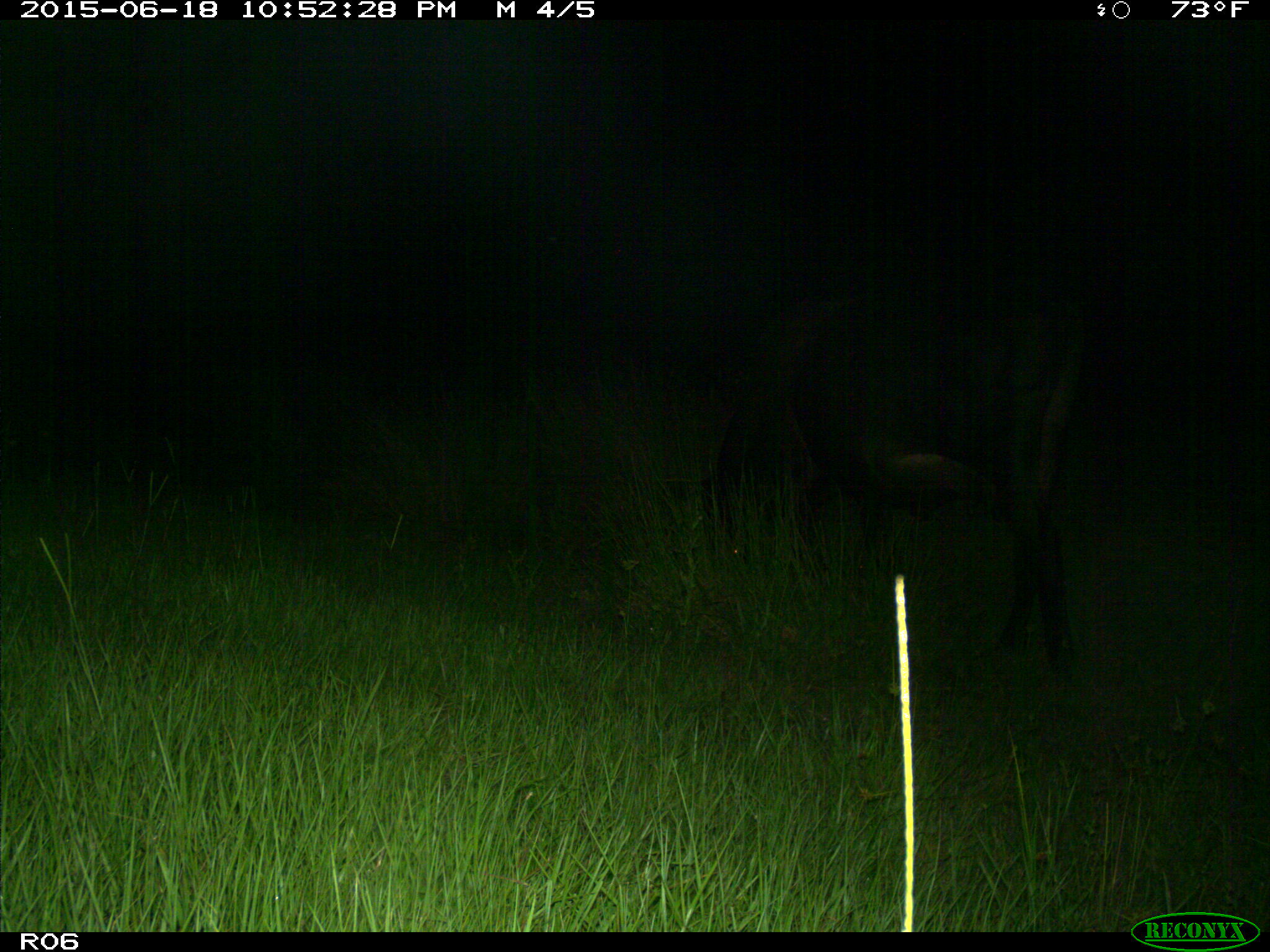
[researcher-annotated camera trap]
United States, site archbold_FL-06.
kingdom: Animalia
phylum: Chordata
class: Mammalia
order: Artiodactyla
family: Bovidae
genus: Bos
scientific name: Bos taurus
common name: domestic cow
Bos taurus (domestic cow).